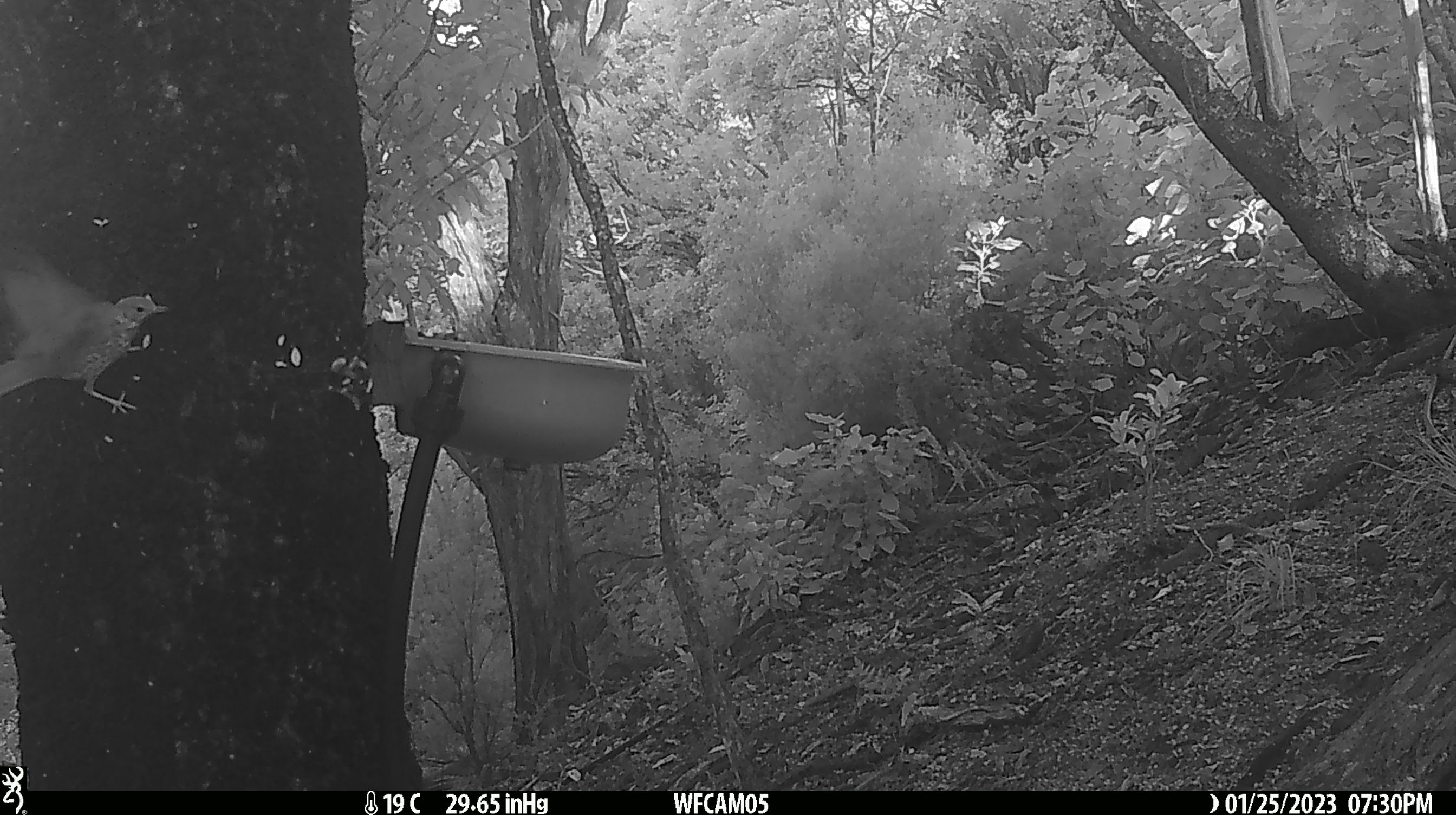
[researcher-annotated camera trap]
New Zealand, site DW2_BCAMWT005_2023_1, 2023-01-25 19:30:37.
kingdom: Animalia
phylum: Chordata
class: Aves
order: Passeriformes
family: Turdidae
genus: Turdus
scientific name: Turdus philomelos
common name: song thrush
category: thrush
Thrush (song thrush) (Turdus philomelos).